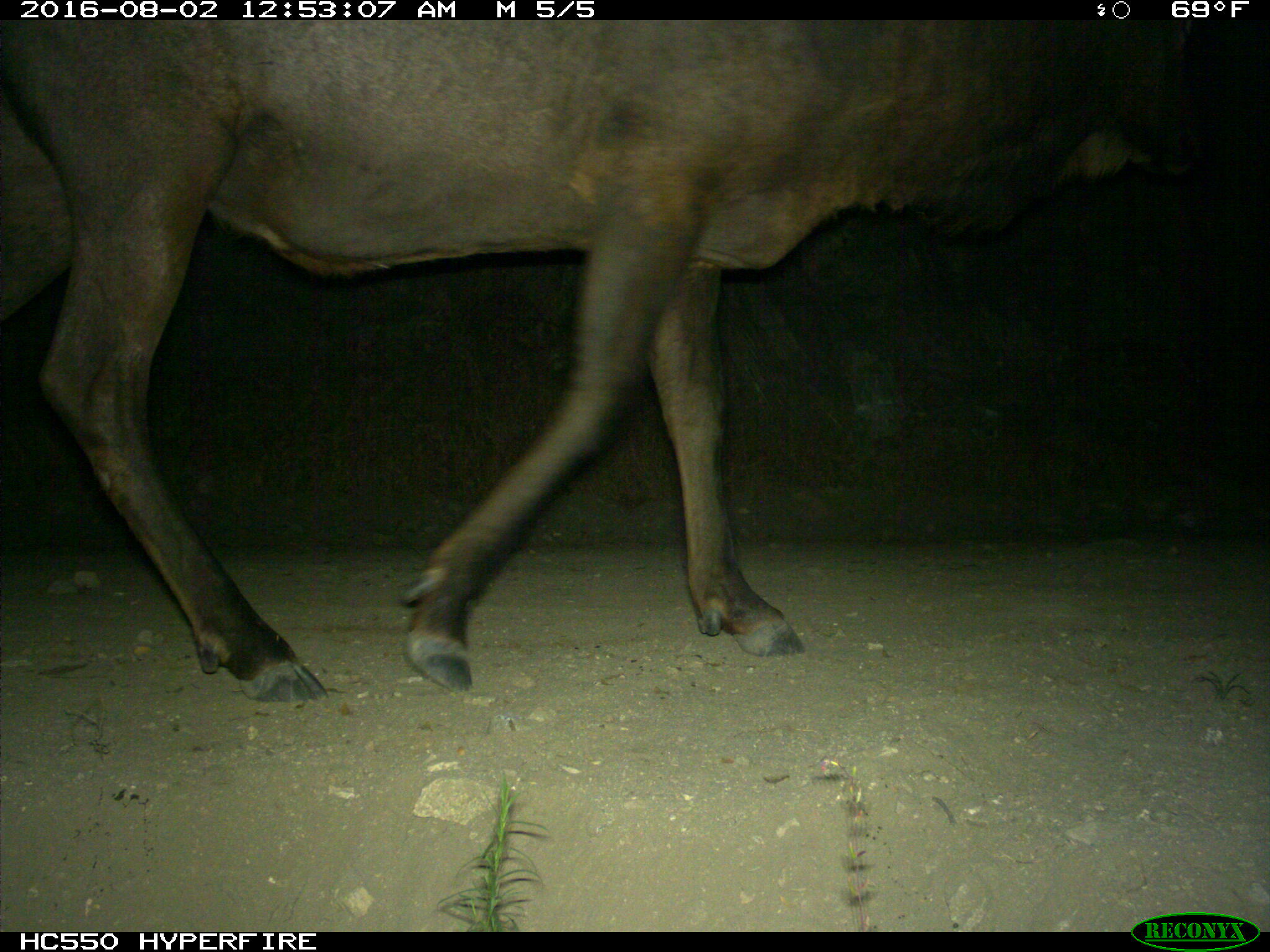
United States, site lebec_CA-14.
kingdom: Animalia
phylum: Chordata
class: Mammalia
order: Artiodactyla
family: Cervidae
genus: Cervus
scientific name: Cervus canadensis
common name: elk